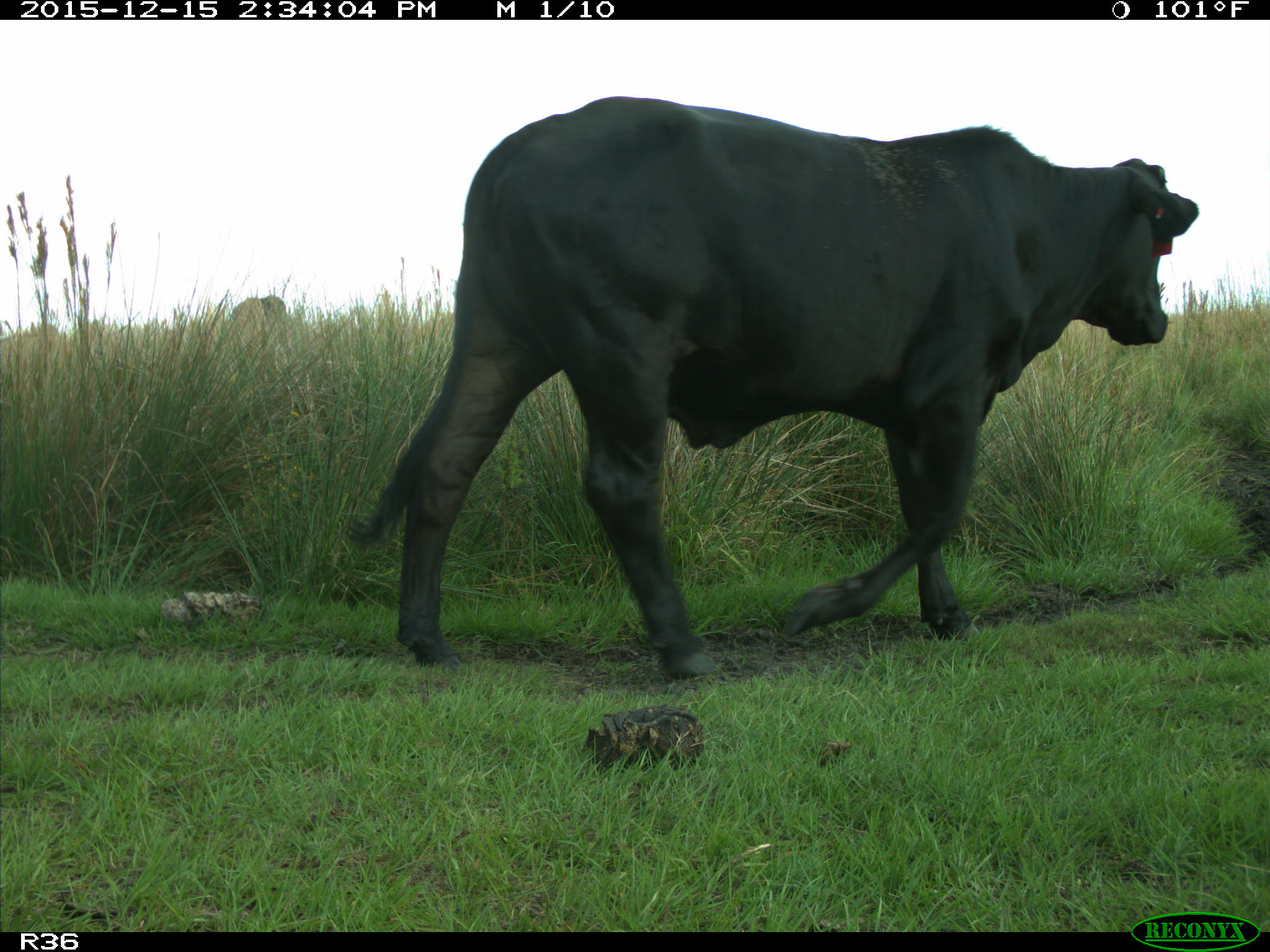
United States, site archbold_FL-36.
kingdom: Animalia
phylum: Chordata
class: Mammalia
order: Artiodactyla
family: Bovidae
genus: Bos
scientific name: Bos taurus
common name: domestic cow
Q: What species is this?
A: Bos taurus (domestic cow).